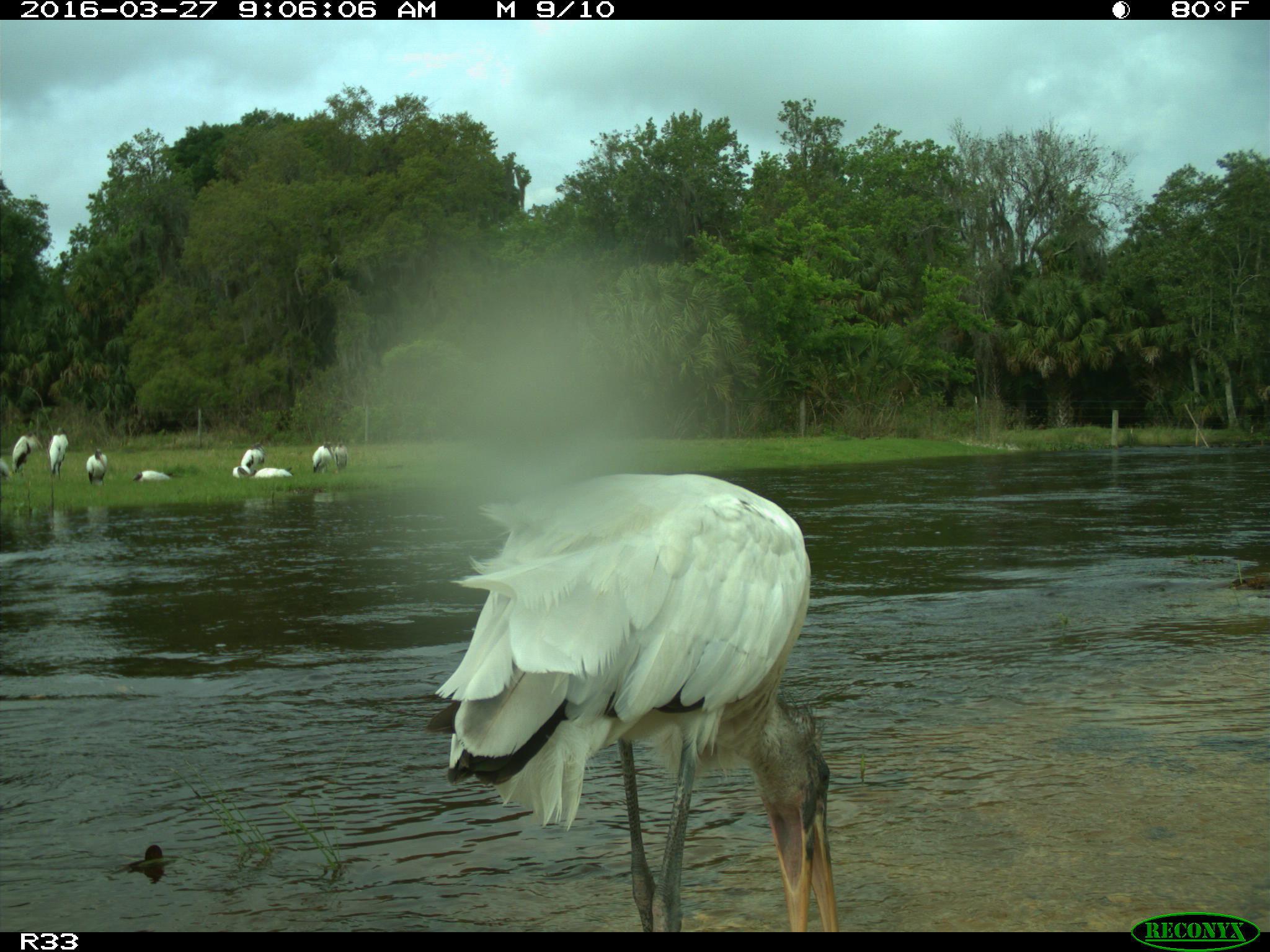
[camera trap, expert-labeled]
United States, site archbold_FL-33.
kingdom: Animalia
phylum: Chordata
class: Aves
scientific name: Aves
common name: birds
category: unidentified bird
Unidentified bird (birds) (Aves).